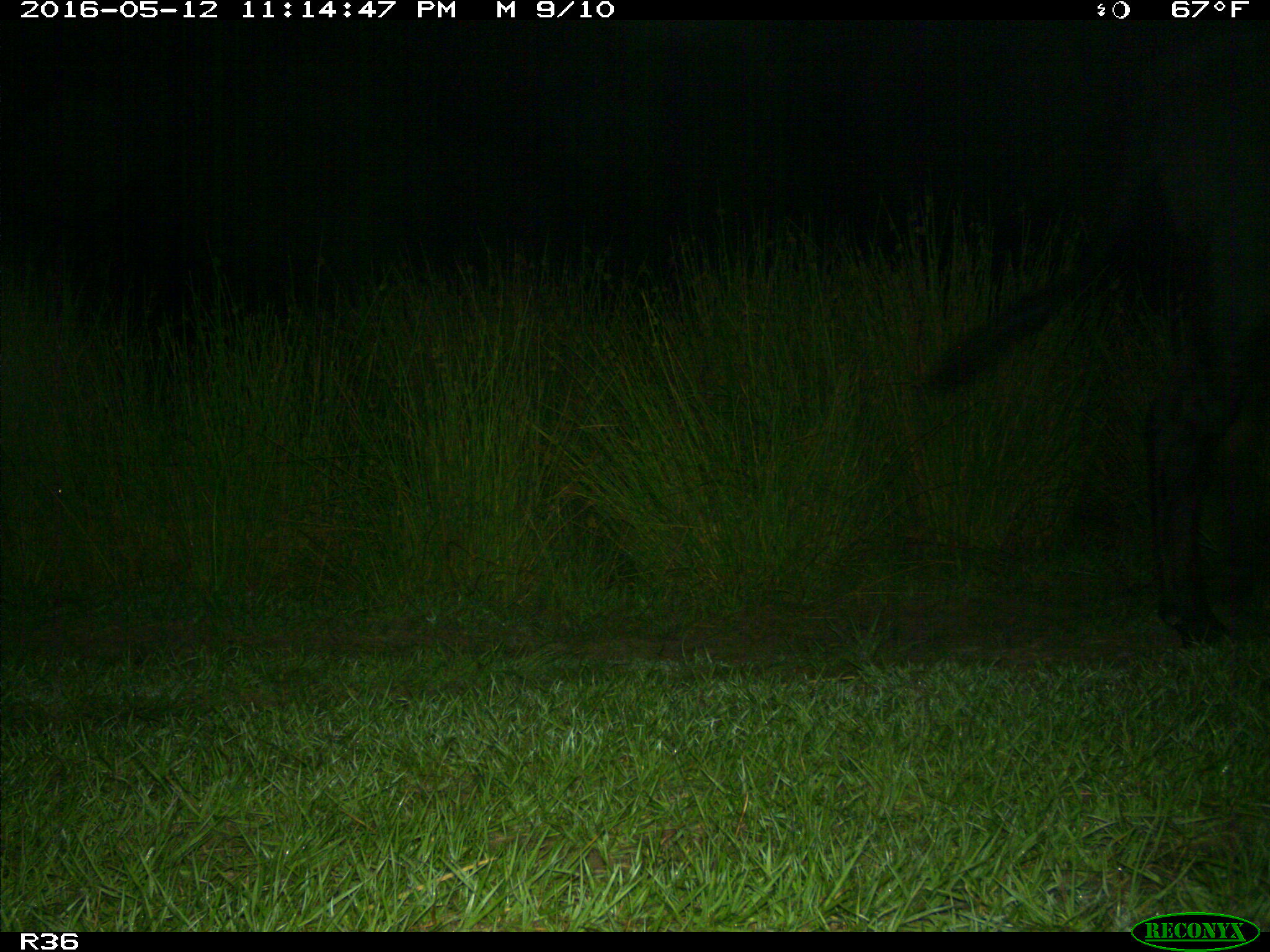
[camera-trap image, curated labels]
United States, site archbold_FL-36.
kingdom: Animalia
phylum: Chordata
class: Mammalia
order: Artiodactyla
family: Bovidae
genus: Bos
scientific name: Bos taurus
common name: domestic cow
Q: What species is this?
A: Bos taurus (domestic cow).